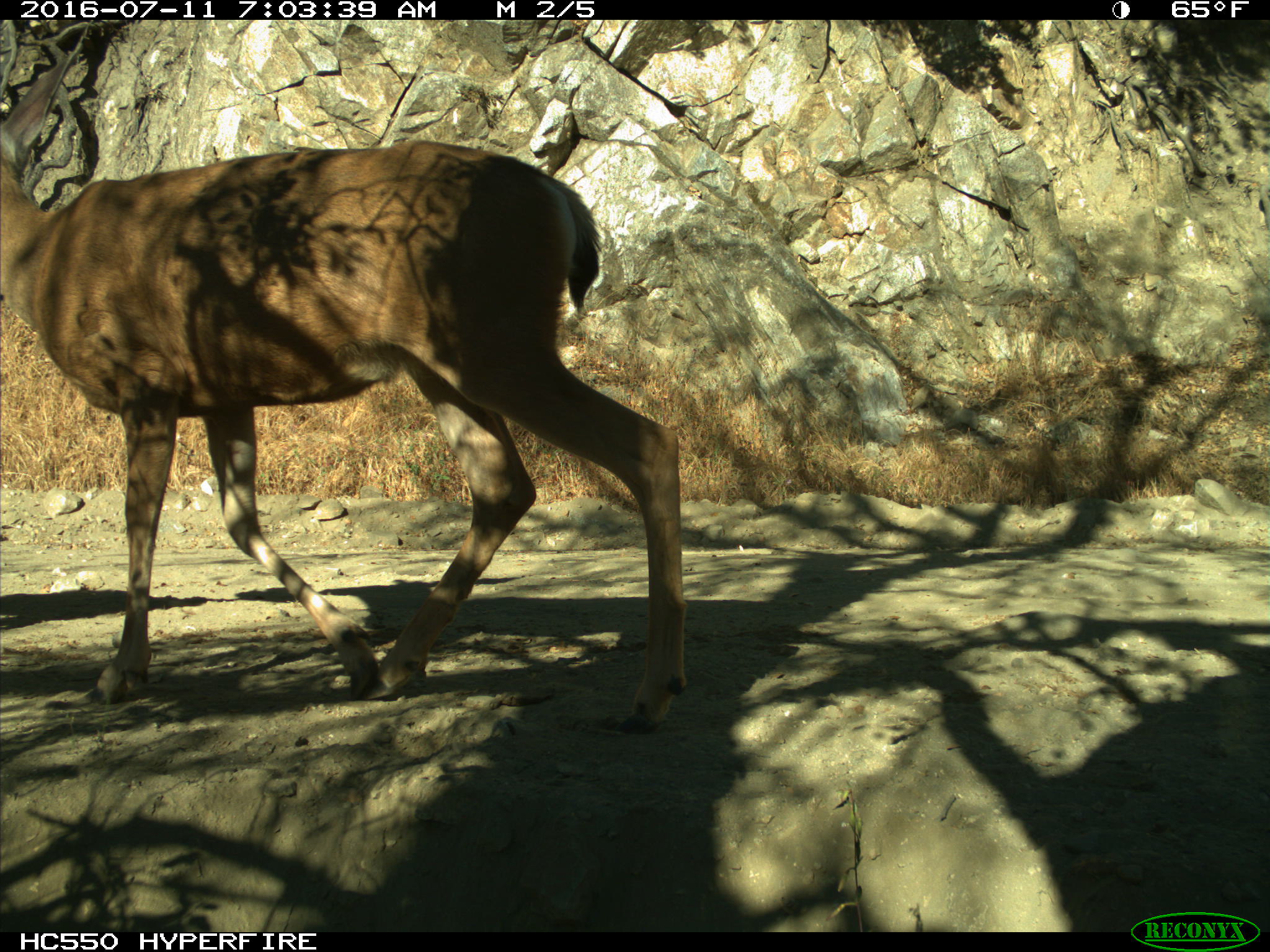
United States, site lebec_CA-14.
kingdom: Animalia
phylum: Chordata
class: Mammalia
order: Artiodactyla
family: Cervidae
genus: Odocoileus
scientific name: Odocoileus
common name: deer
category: unidentified deer